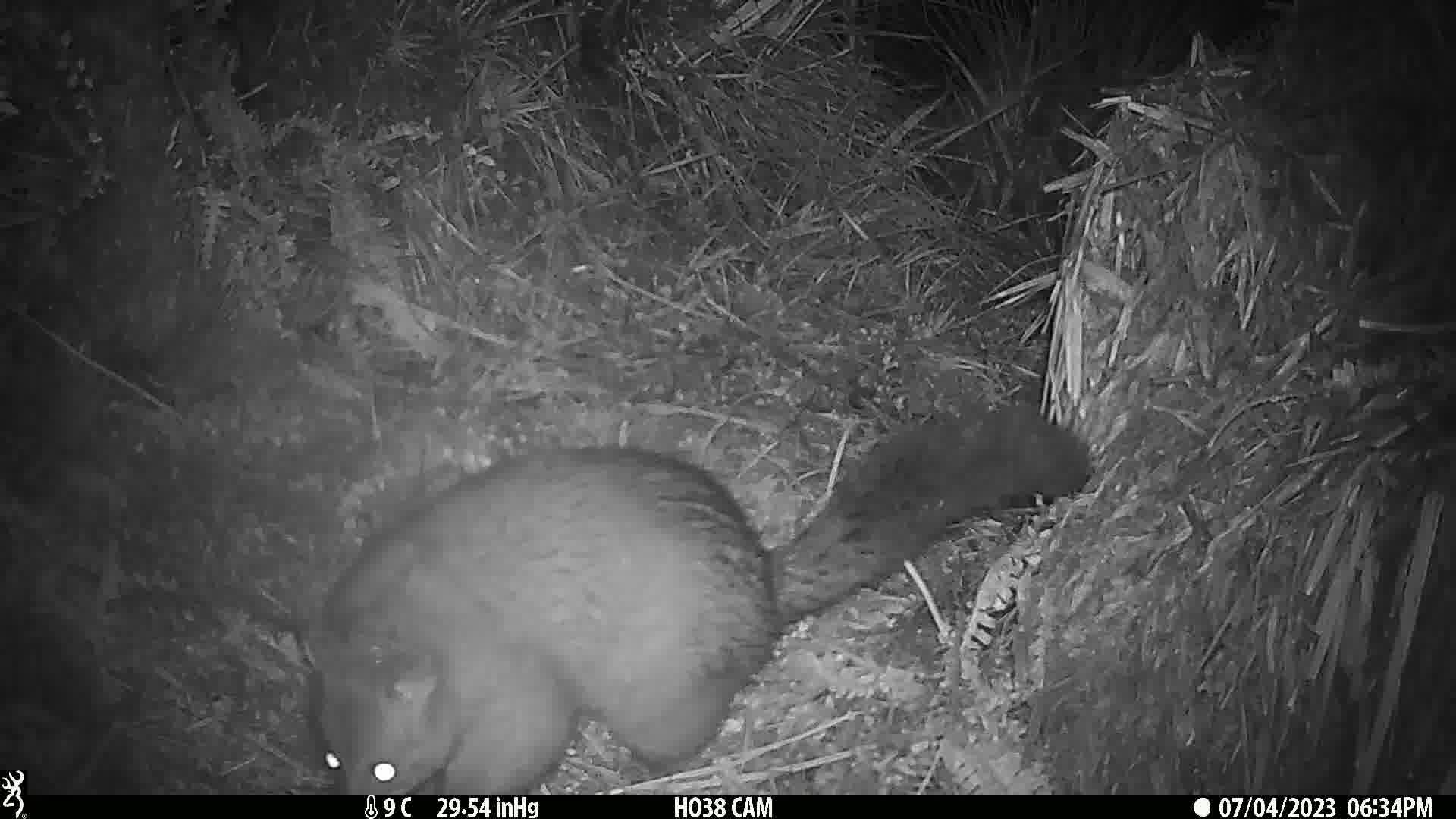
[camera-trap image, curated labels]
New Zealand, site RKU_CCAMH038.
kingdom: Animalia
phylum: Chordata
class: Mammalia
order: Diprotodontia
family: Phalangeridae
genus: Trichosurus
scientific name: Trichosurus vulpecula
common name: common brushtail possum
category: possum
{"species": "possum (common brushtail possum) (Trichosurus vulpecula)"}